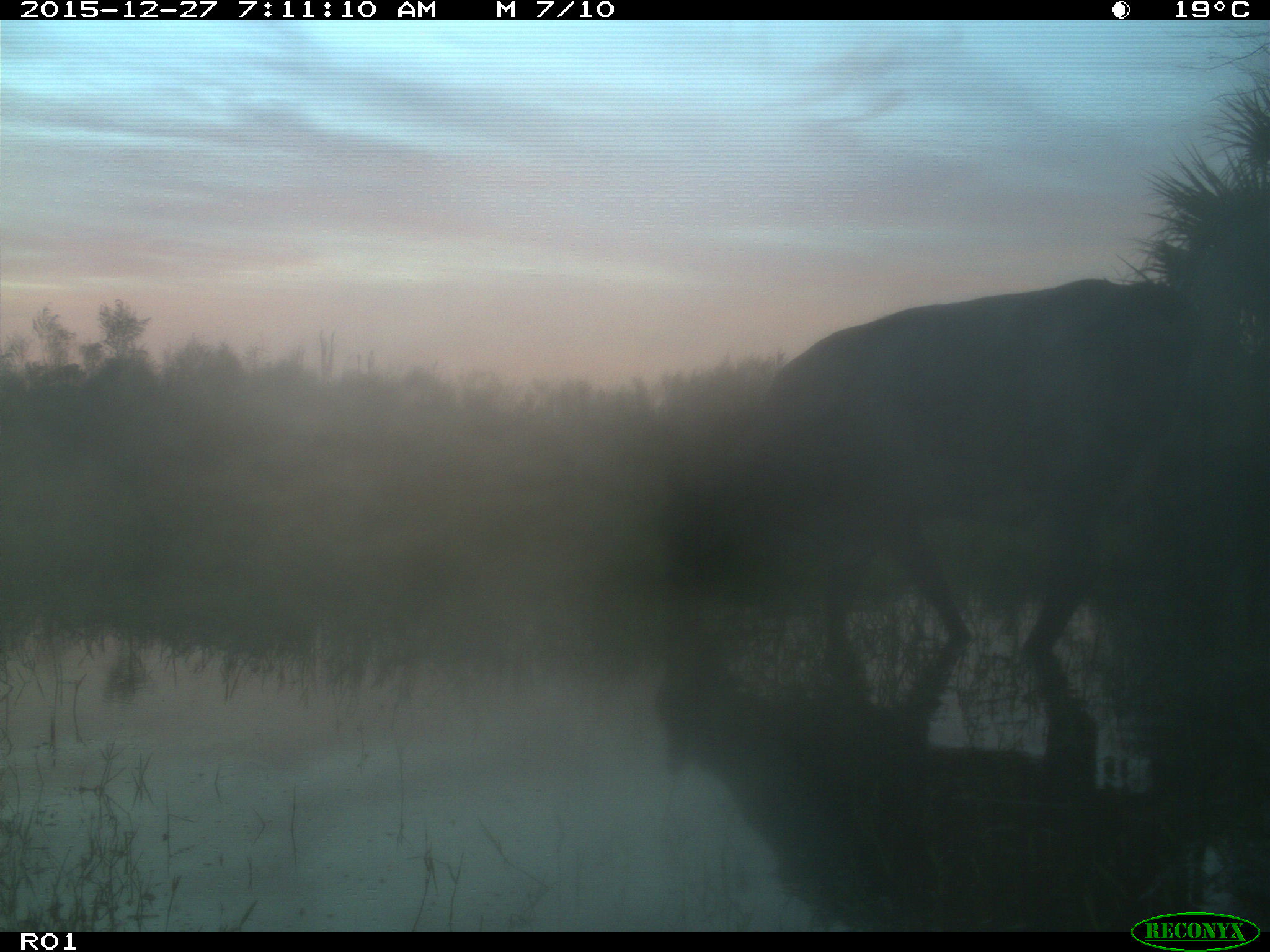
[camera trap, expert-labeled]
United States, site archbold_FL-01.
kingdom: Animalia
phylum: Chordata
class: Mammalia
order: Artiodactyla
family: Bovidae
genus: Bos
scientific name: Bos taurus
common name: domestic cow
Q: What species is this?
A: Bos taurus (domestic cow).